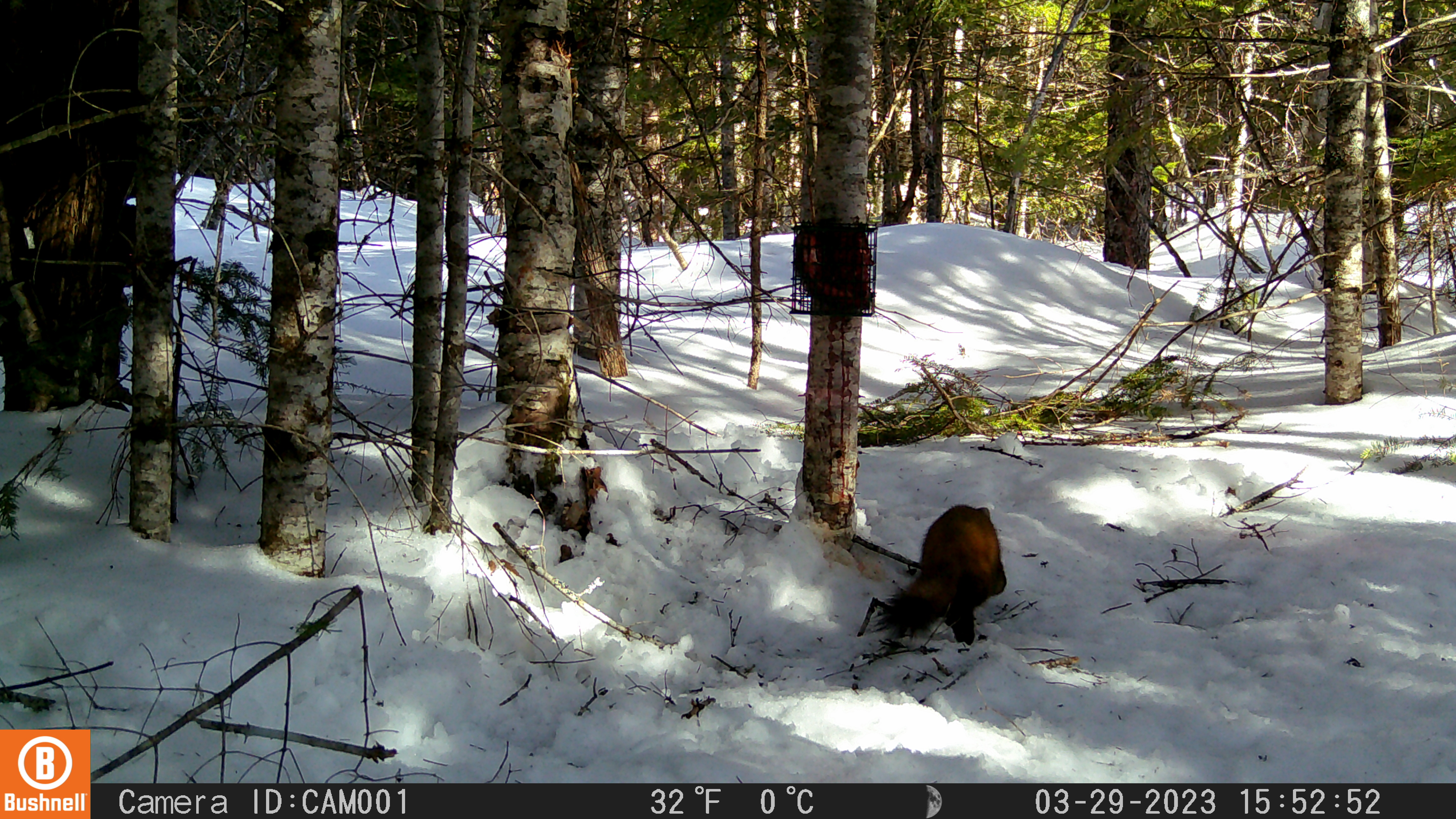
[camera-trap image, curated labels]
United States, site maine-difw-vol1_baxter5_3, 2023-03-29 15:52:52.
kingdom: Animalia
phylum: Chordata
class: Mammalia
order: Carnivora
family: Mustelidae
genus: Martes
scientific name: Martes americana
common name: american marten